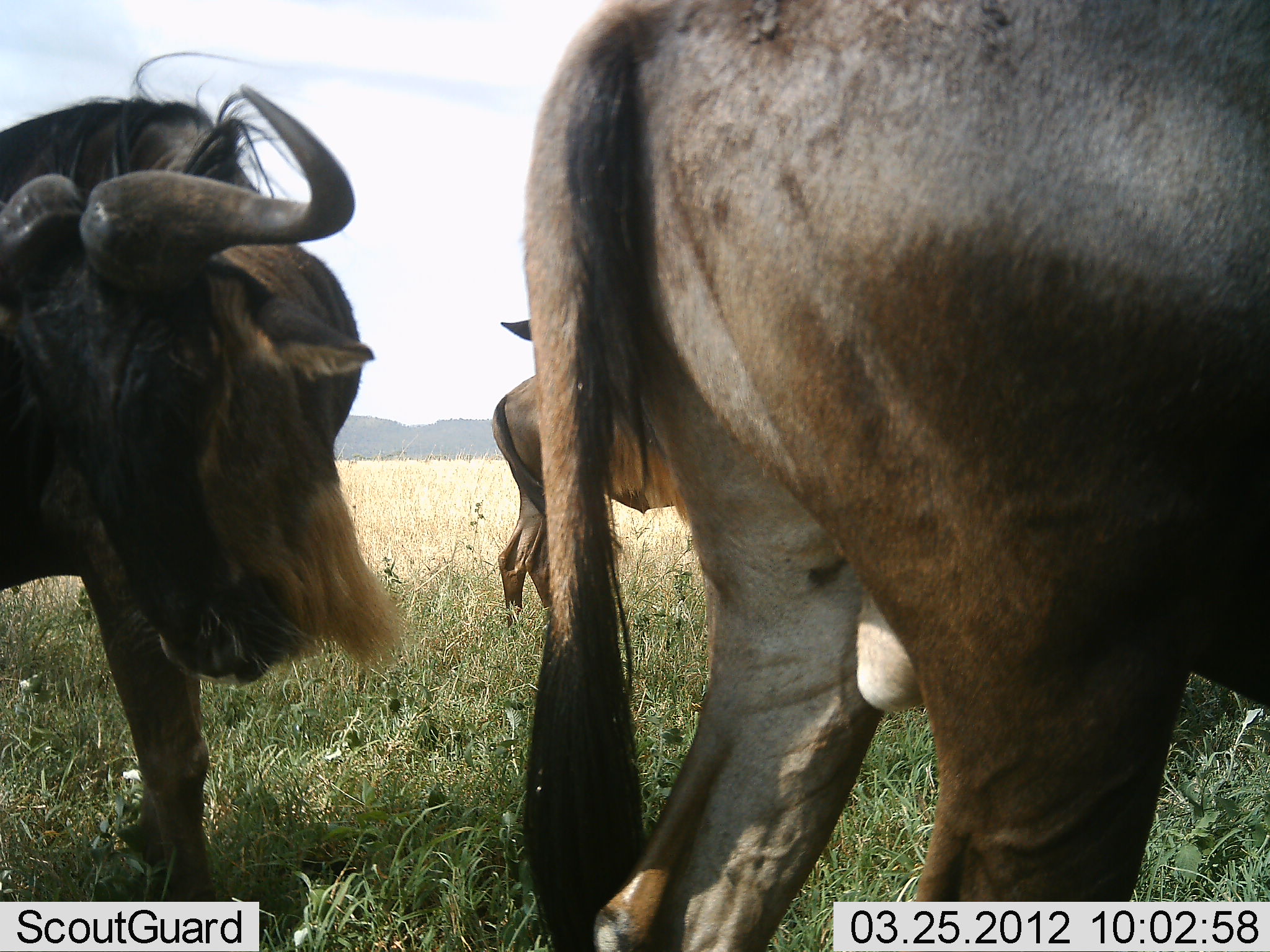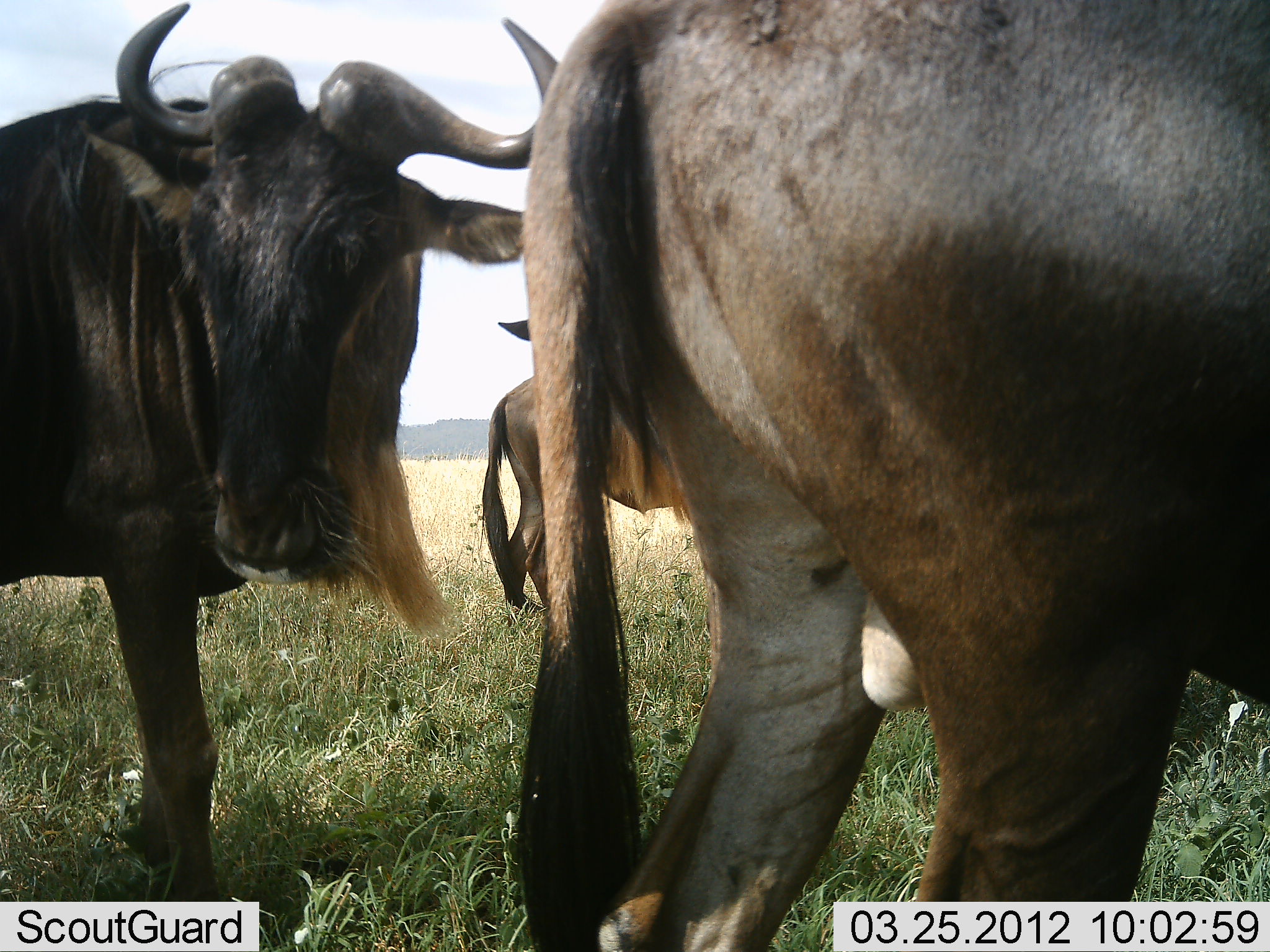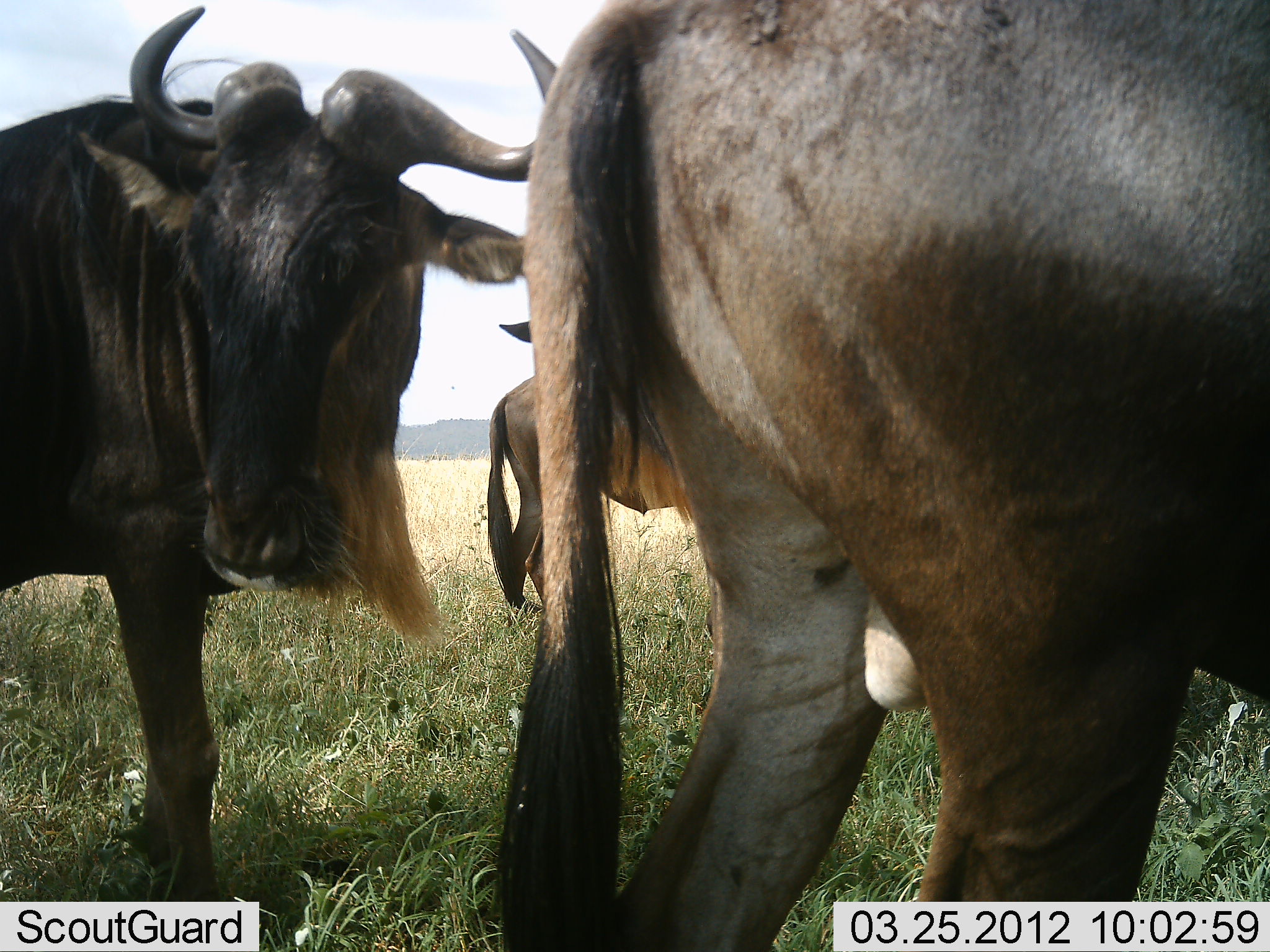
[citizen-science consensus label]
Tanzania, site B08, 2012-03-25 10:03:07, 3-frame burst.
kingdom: Animalia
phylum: Chordata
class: Mammalia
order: Artiodactyla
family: Bovidae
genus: Connochaetes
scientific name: Connochaetes taurinus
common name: blue wildebeest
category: wildebeest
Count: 3.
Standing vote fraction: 100%.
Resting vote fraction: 0%.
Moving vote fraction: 5%.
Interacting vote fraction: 5%.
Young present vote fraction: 0%.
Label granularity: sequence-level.